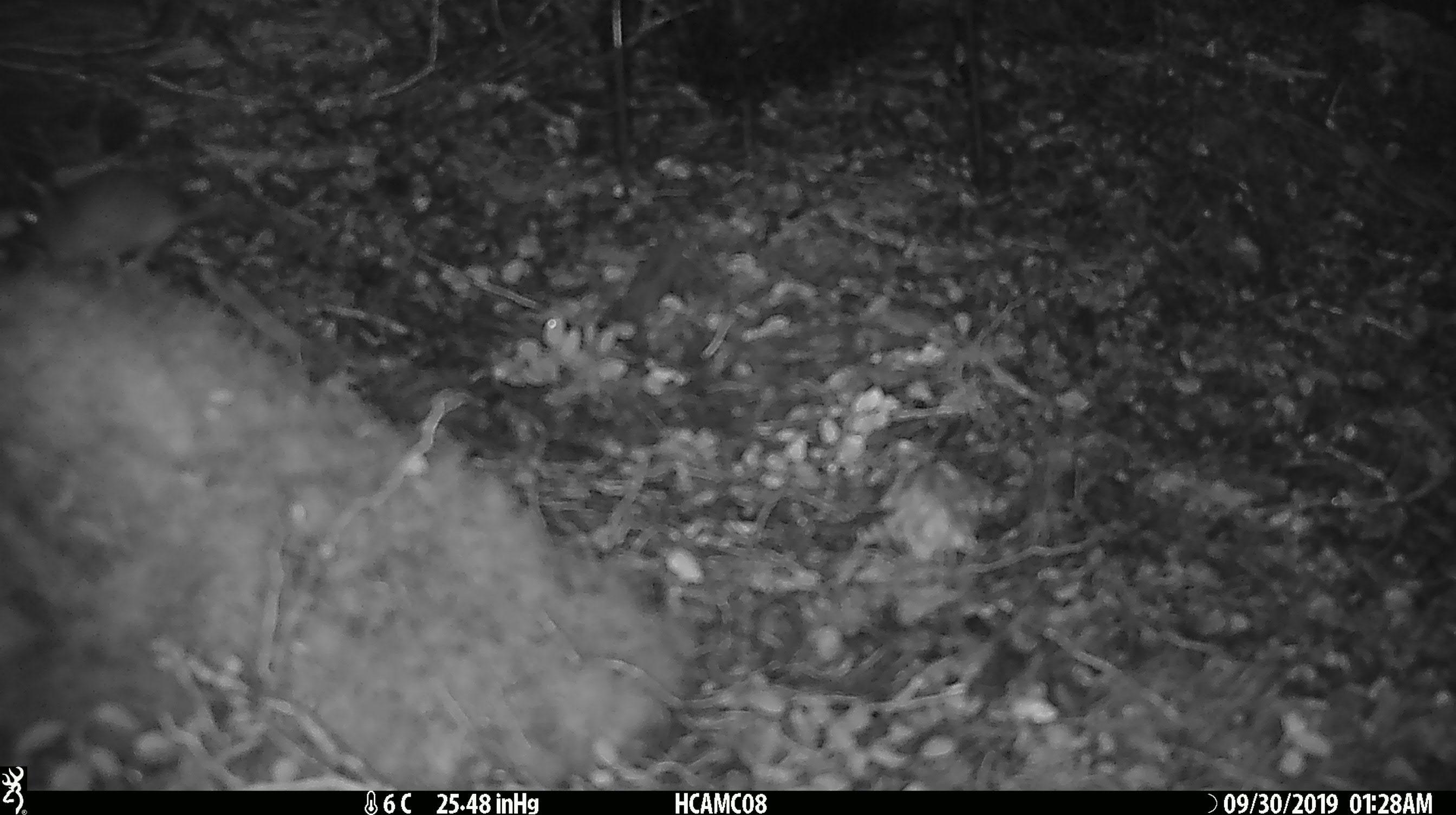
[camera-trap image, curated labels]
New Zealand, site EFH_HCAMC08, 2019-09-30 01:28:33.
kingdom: Animalia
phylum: Chordata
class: Mammalia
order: Rodentia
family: Muridae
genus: Mus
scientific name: Mus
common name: mouse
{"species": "mouse (Mus)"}